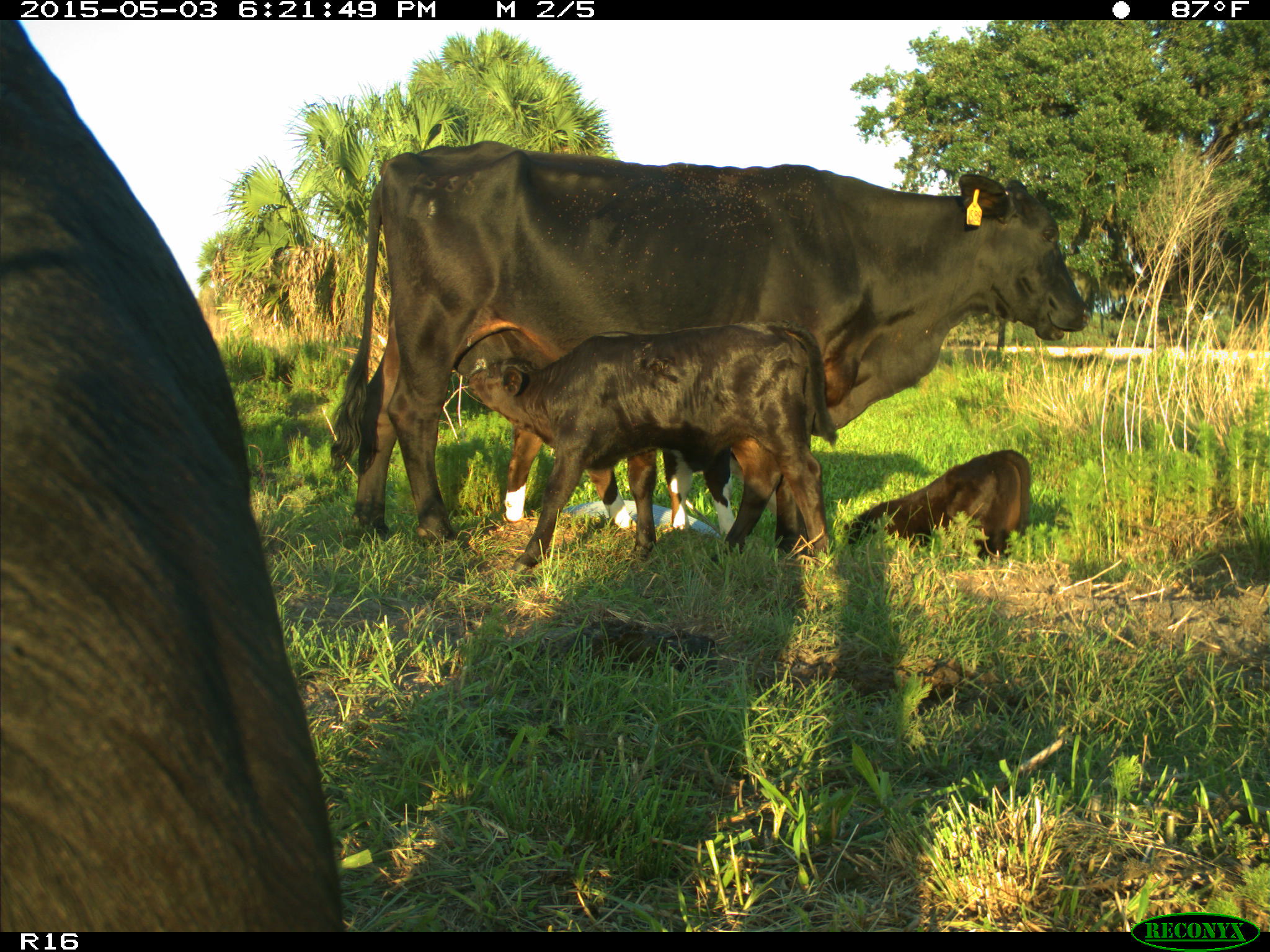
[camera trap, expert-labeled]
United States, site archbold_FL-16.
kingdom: Animalia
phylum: Chordata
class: Mammalia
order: Artiodactyla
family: Bovidae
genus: Bos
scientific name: Bos taurus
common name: domestic cow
Bos taurus (domestic cow).